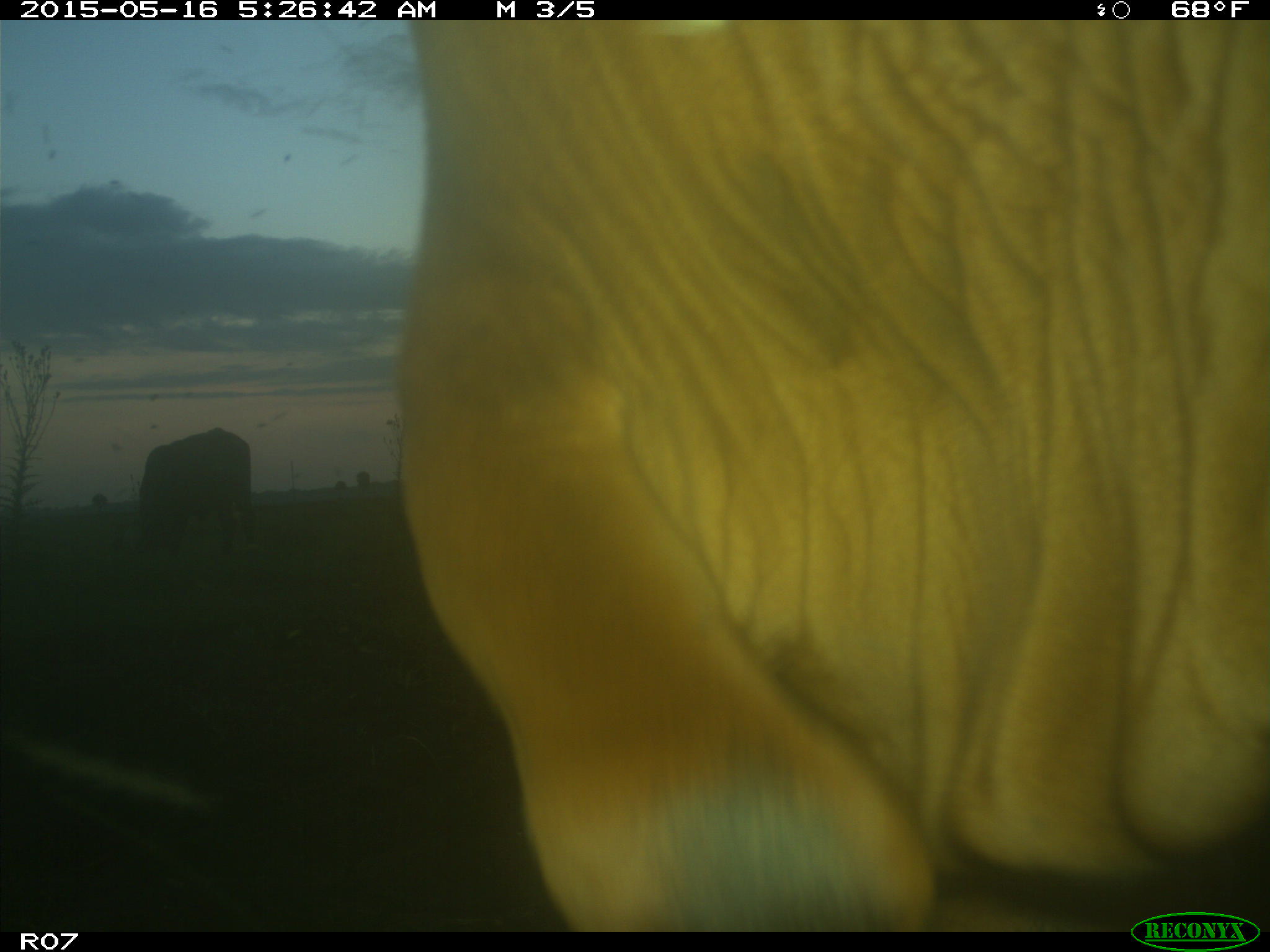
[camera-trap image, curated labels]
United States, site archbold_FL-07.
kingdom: Animalia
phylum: Chordata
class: Mammalia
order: Artiodactyla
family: Bovidae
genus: Bos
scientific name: Bos taurus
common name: domestic cow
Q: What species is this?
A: Bos taurus (domestic cow).